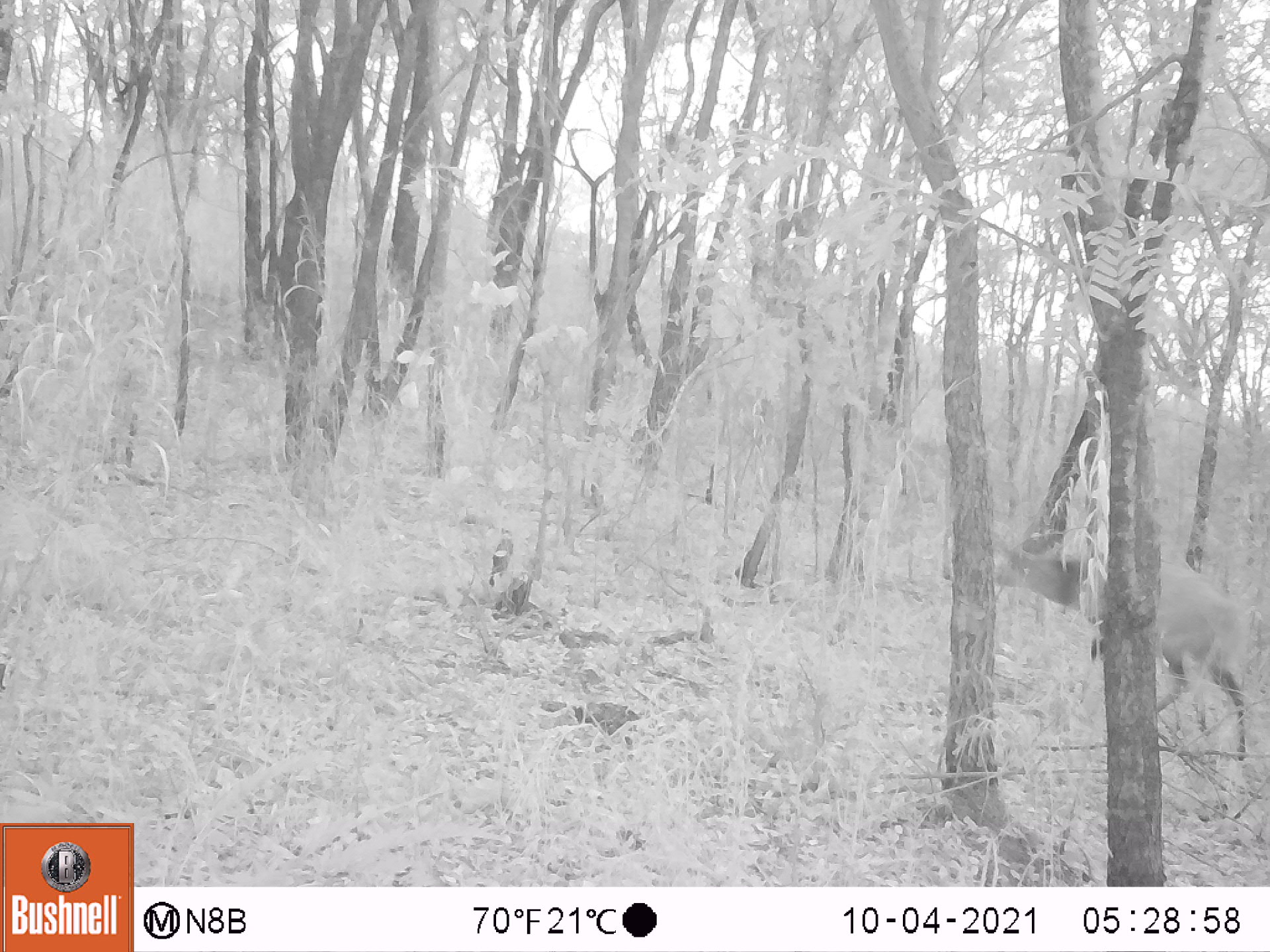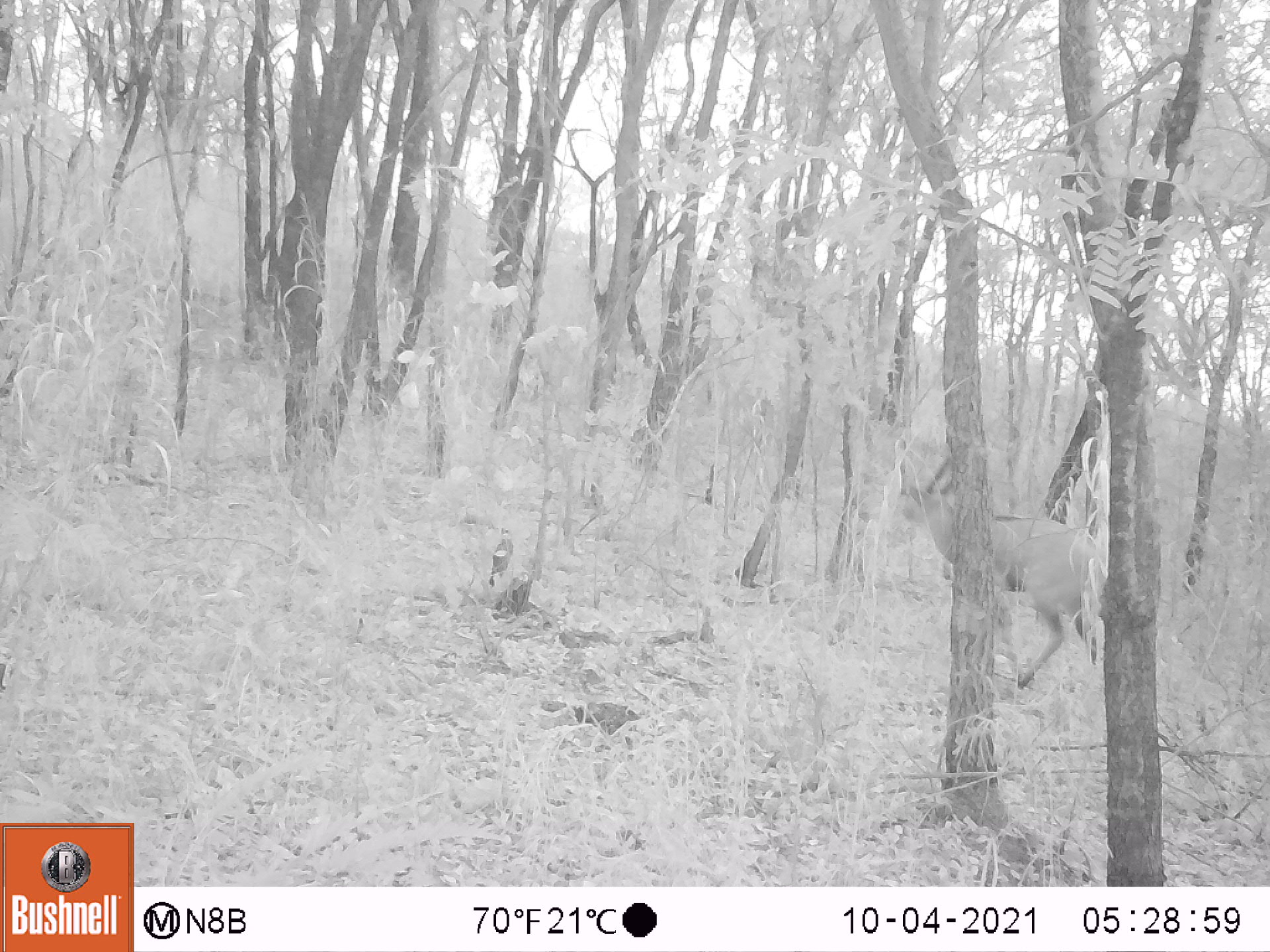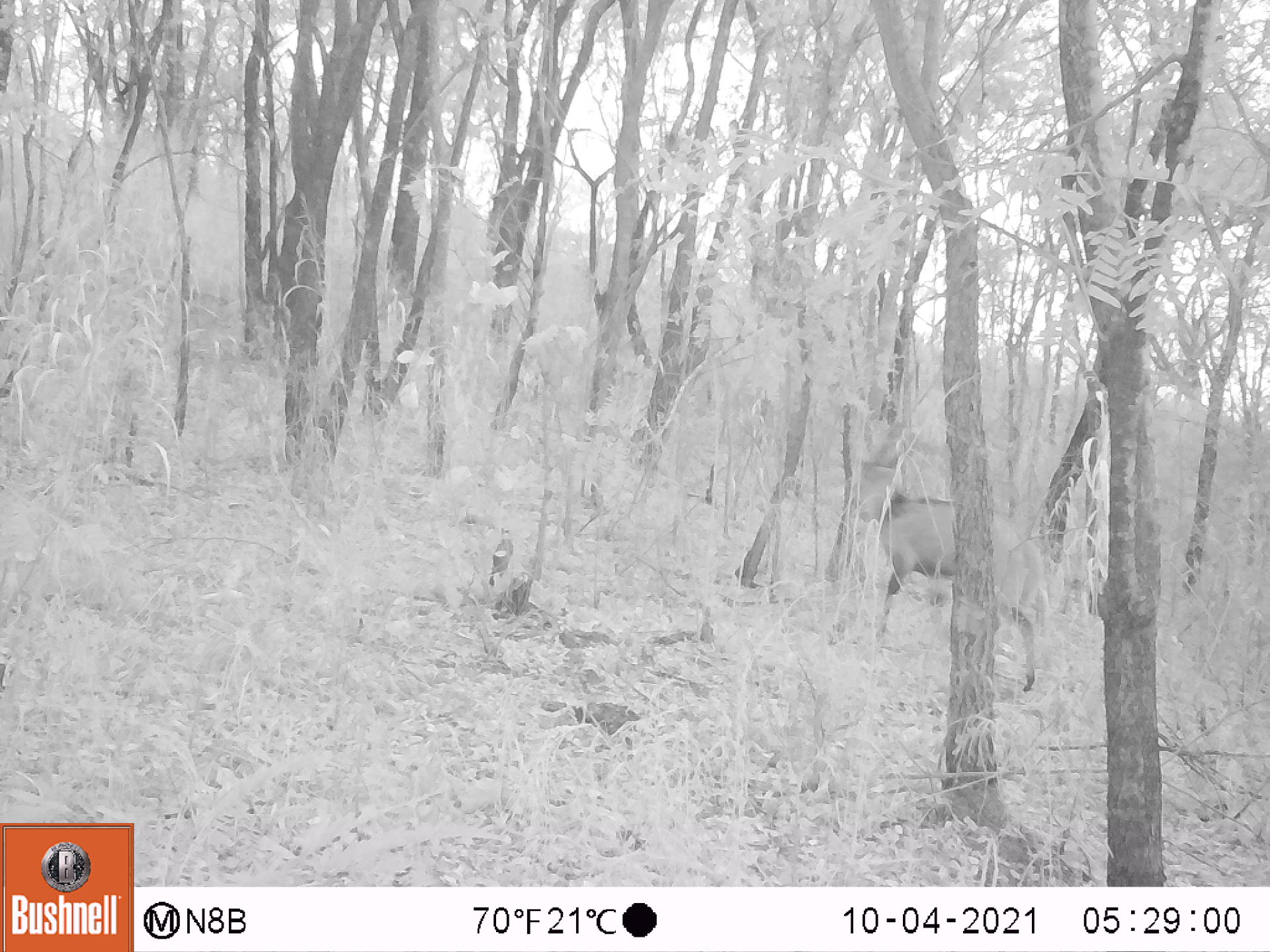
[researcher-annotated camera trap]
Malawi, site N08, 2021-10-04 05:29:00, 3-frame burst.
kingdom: Animalia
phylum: Chordata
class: Mammalia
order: Artiodactyla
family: Bovidae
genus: Tragelaphus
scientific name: Tragelaphus sylvaticus sylvaticus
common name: cape bushbuck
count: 1